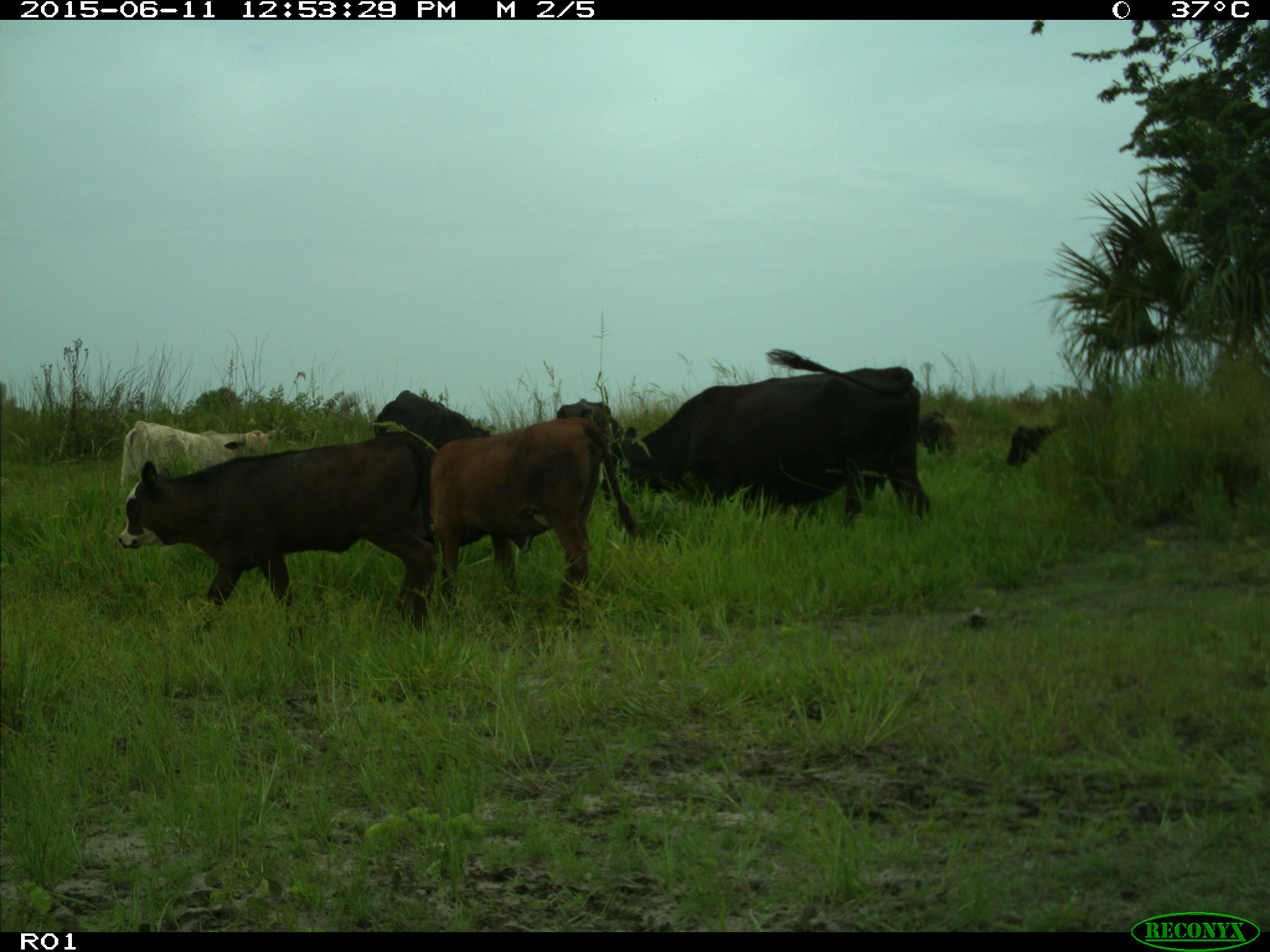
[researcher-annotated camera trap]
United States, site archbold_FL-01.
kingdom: Animalia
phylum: Chordata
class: Mammalia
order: Artiodactyla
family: Bovidae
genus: Bos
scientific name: Bos taurus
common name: domestic cow